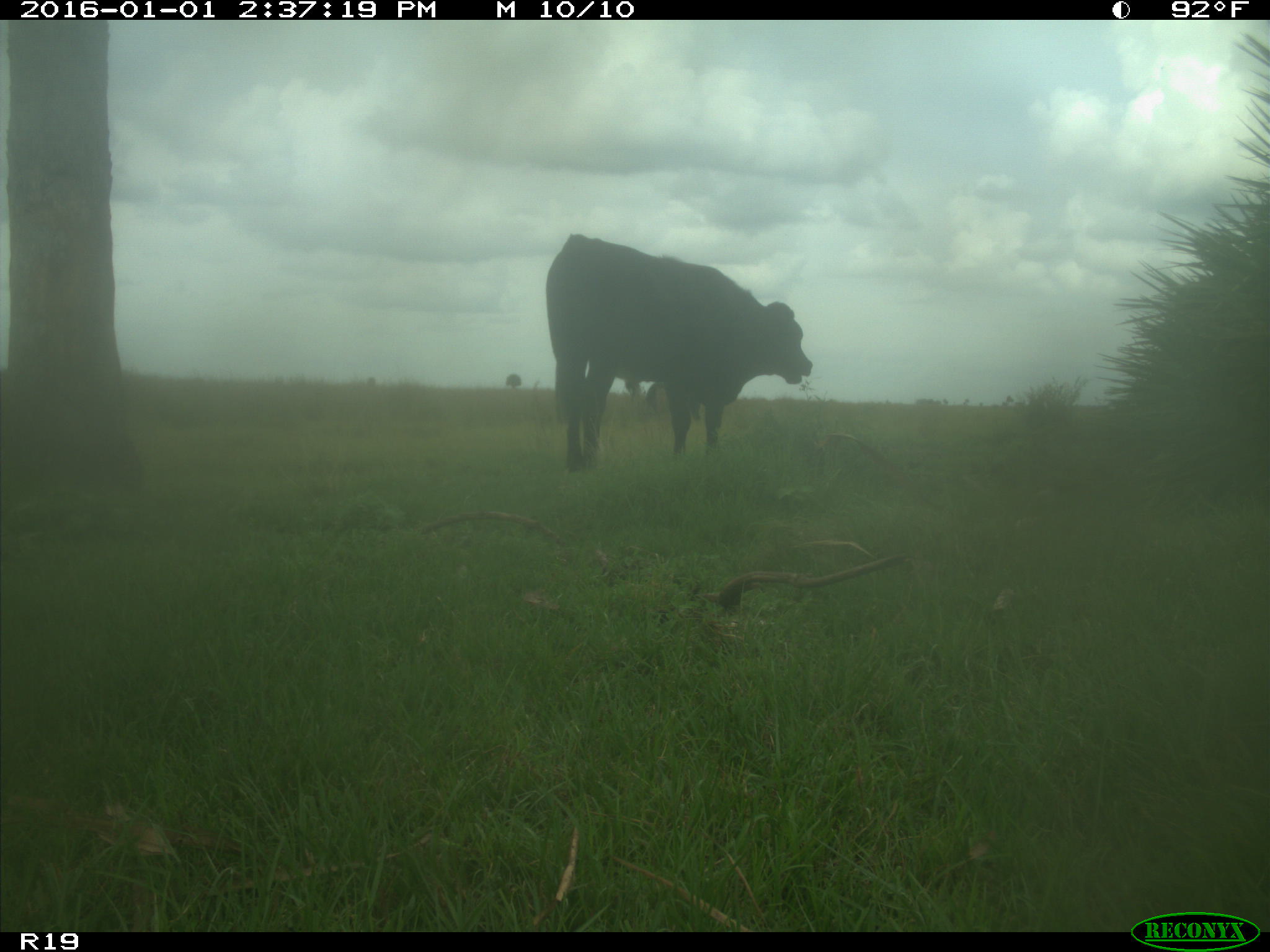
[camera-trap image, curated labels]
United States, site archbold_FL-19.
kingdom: Animalia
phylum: Chordata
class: Mammalia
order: Artiodactyla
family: Bovidae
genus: Bos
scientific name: Bos taurus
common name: domestic cow